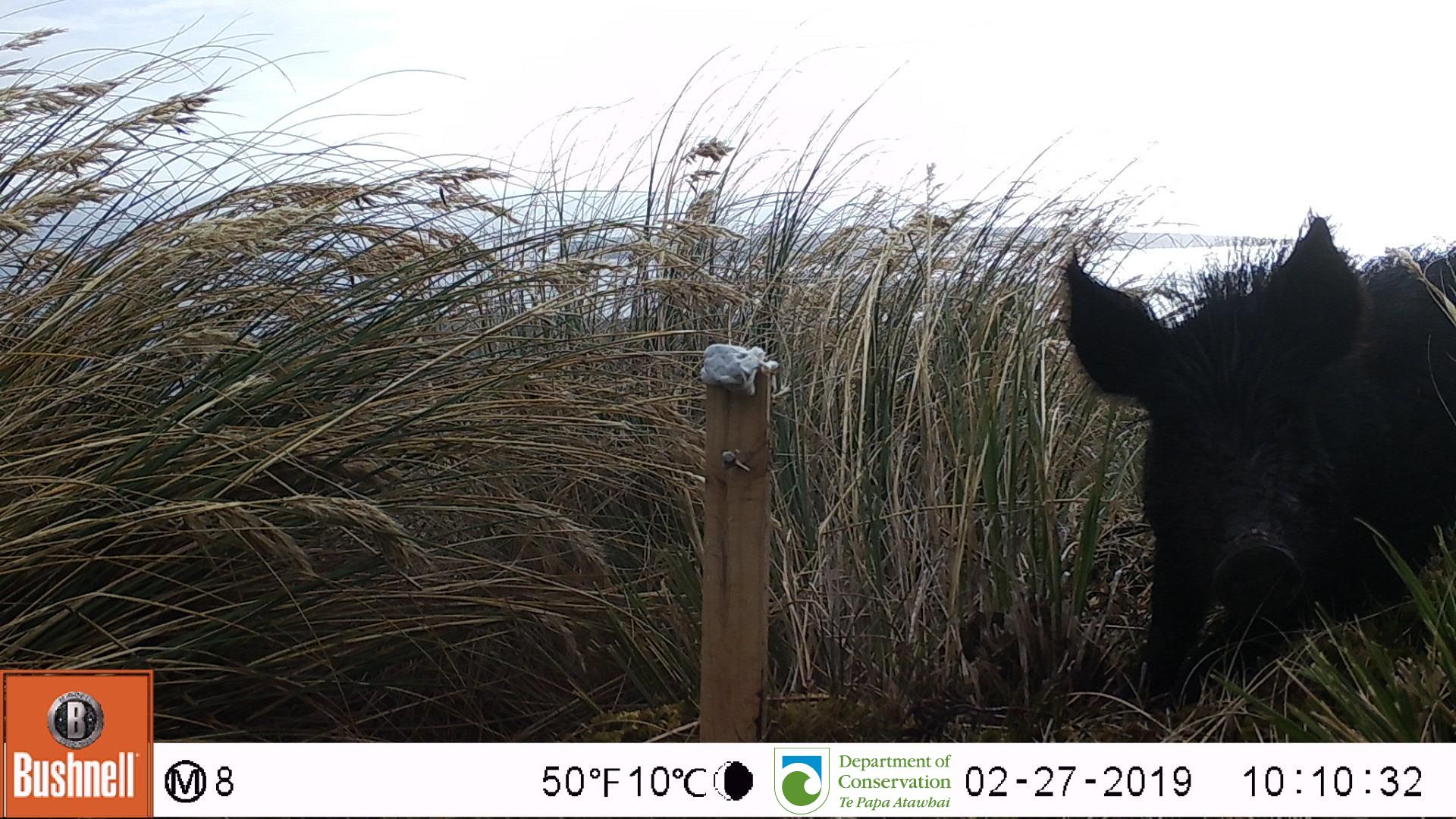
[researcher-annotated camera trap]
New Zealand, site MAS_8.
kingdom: Animalia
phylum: Chordata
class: Mammalia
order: Artiodactyla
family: Suidae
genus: Sus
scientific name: Sus scrofa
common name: pig